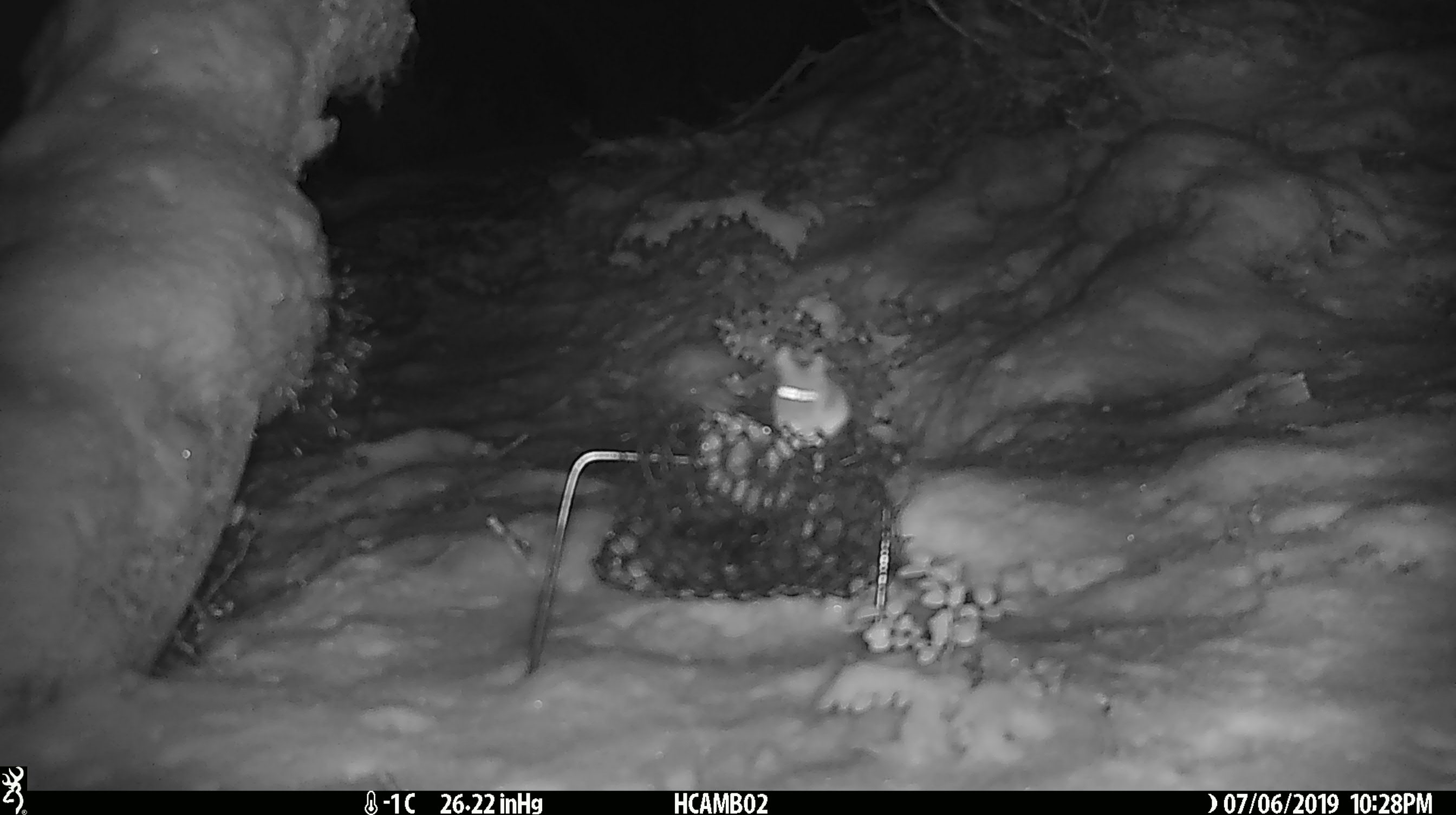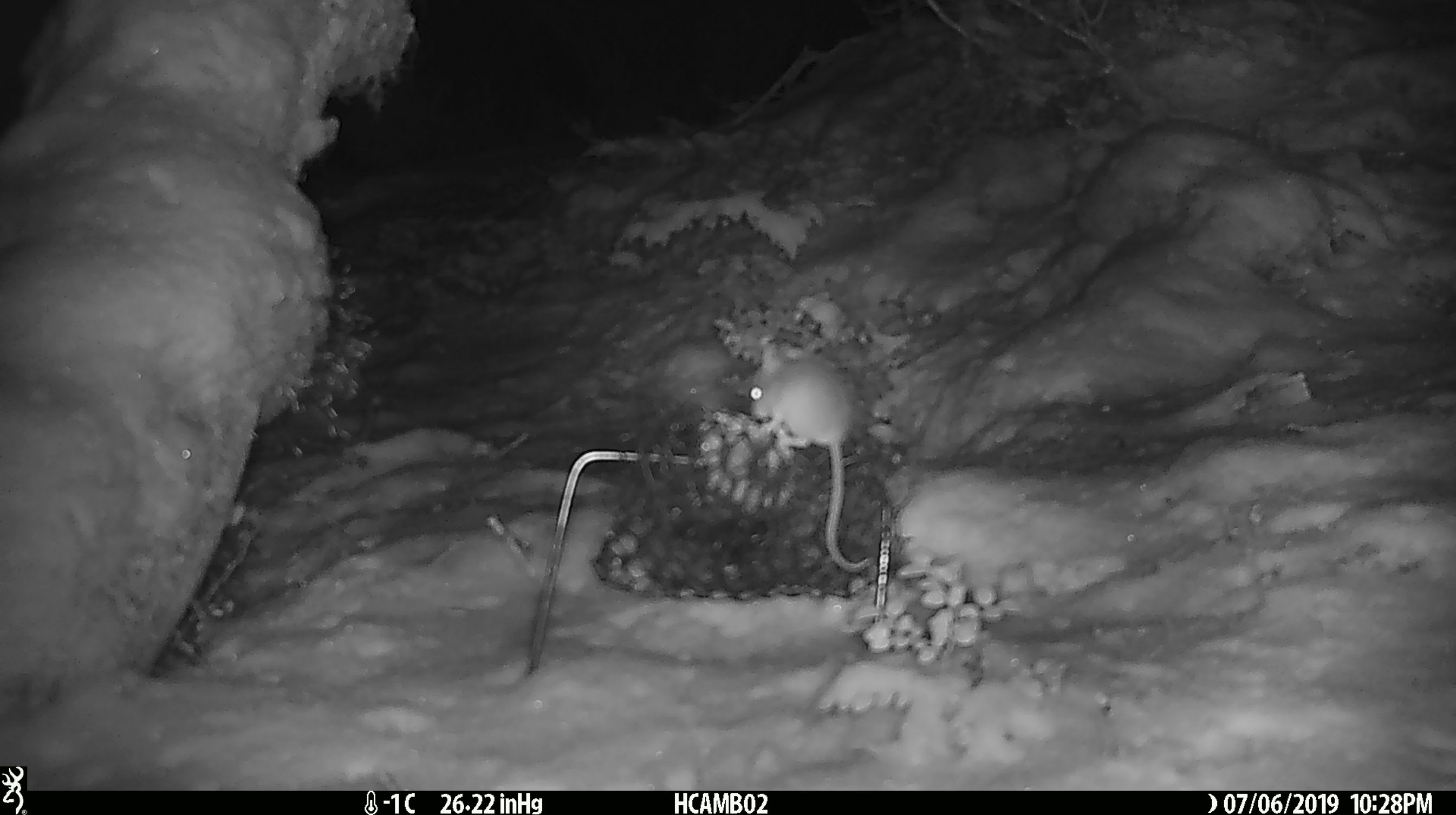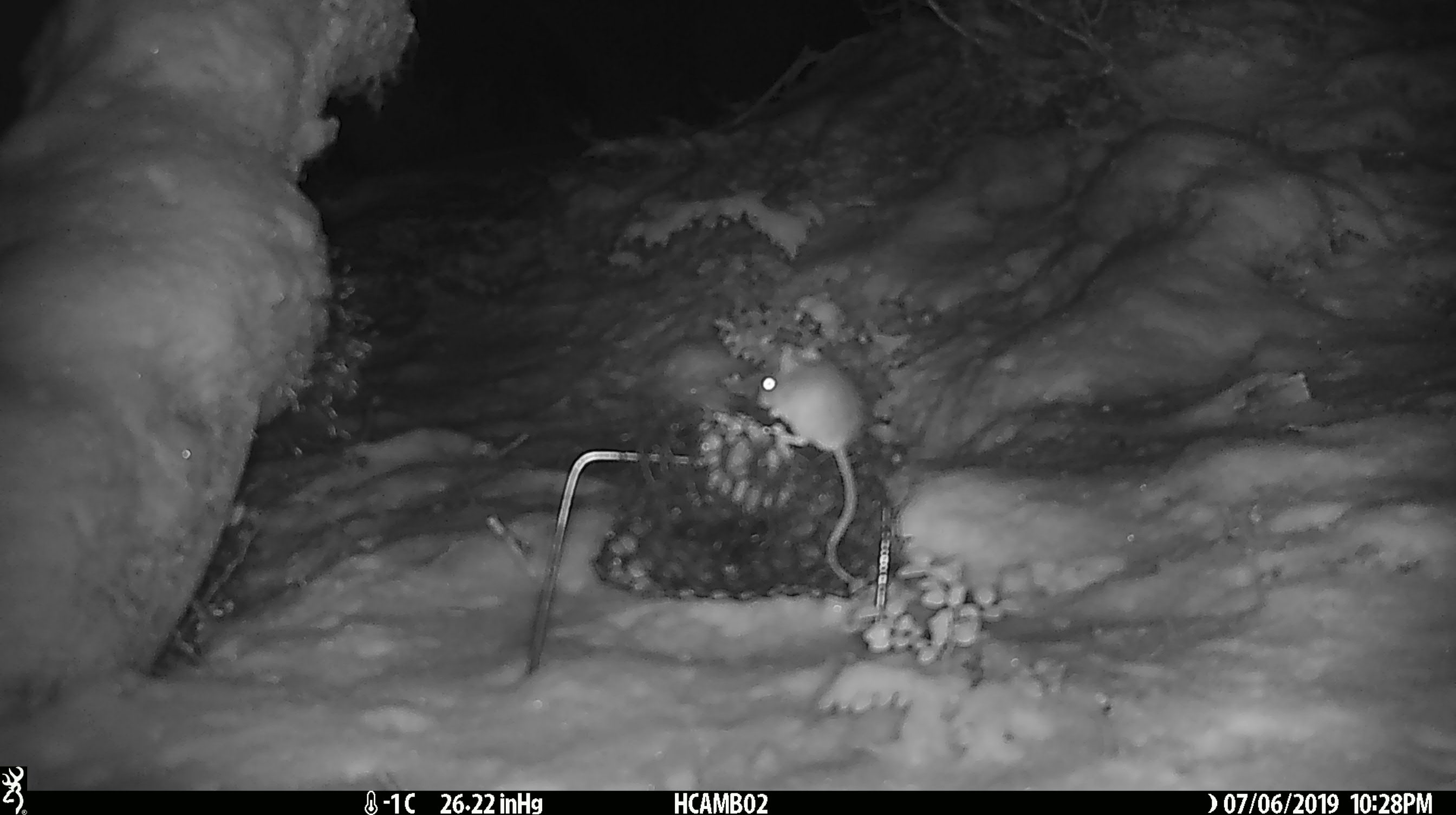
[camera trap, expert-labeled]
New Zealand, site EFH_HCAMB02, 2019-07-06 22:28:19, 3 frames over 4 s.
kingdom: Animalia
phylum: Chordata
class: Mammalia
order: Rodentia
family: Muridae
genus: Mus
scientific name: Mus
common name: mouse